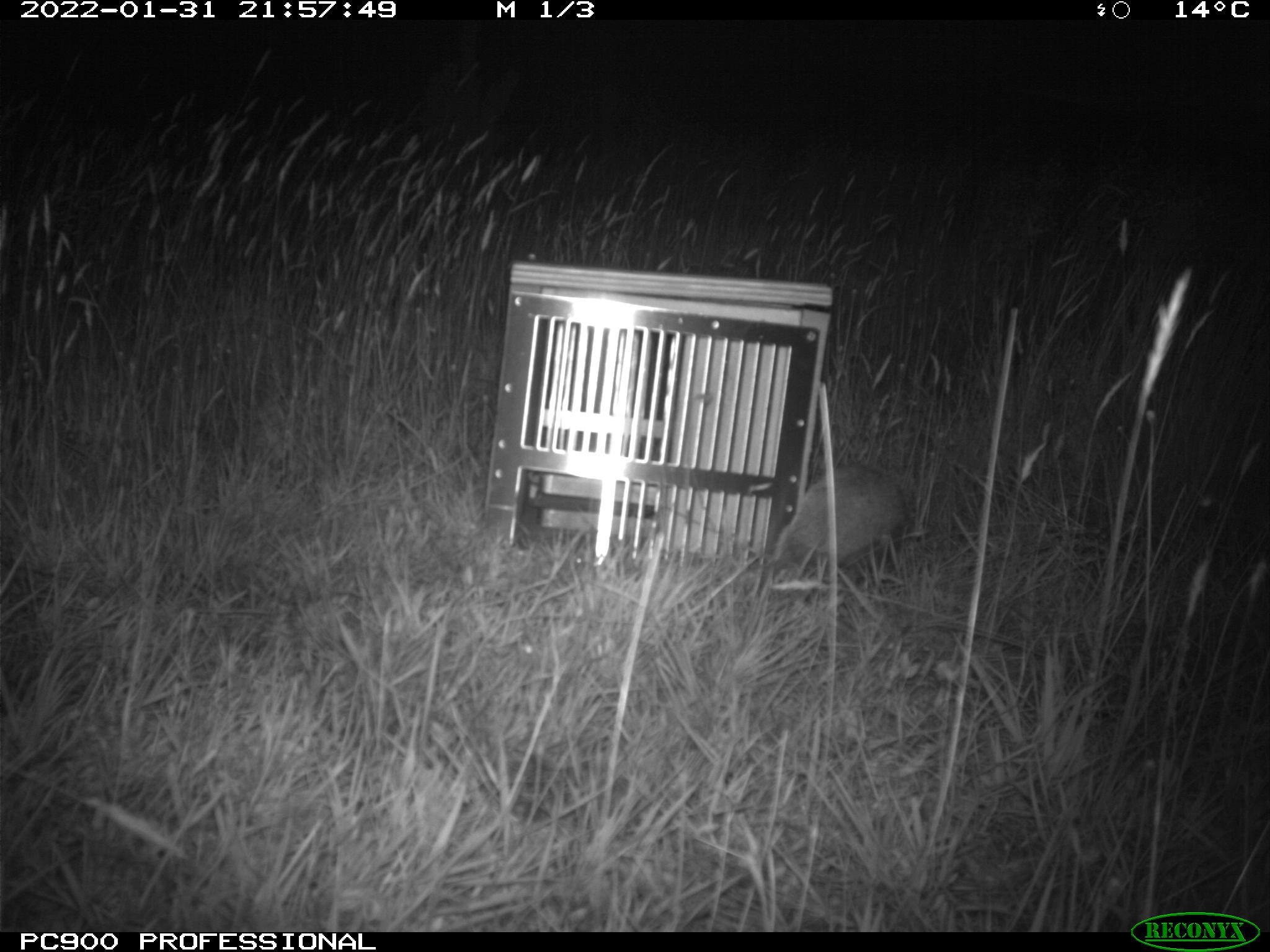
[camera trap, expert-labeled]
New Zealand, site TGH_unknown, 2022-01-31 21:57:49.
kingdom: Animalia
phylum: Chordata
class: Mammalia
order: Eulipotyphla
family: Erinaceidae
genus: Erinaceus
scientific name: Erinaceus europaeus europaeus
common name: european hedgehog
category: hedgehog